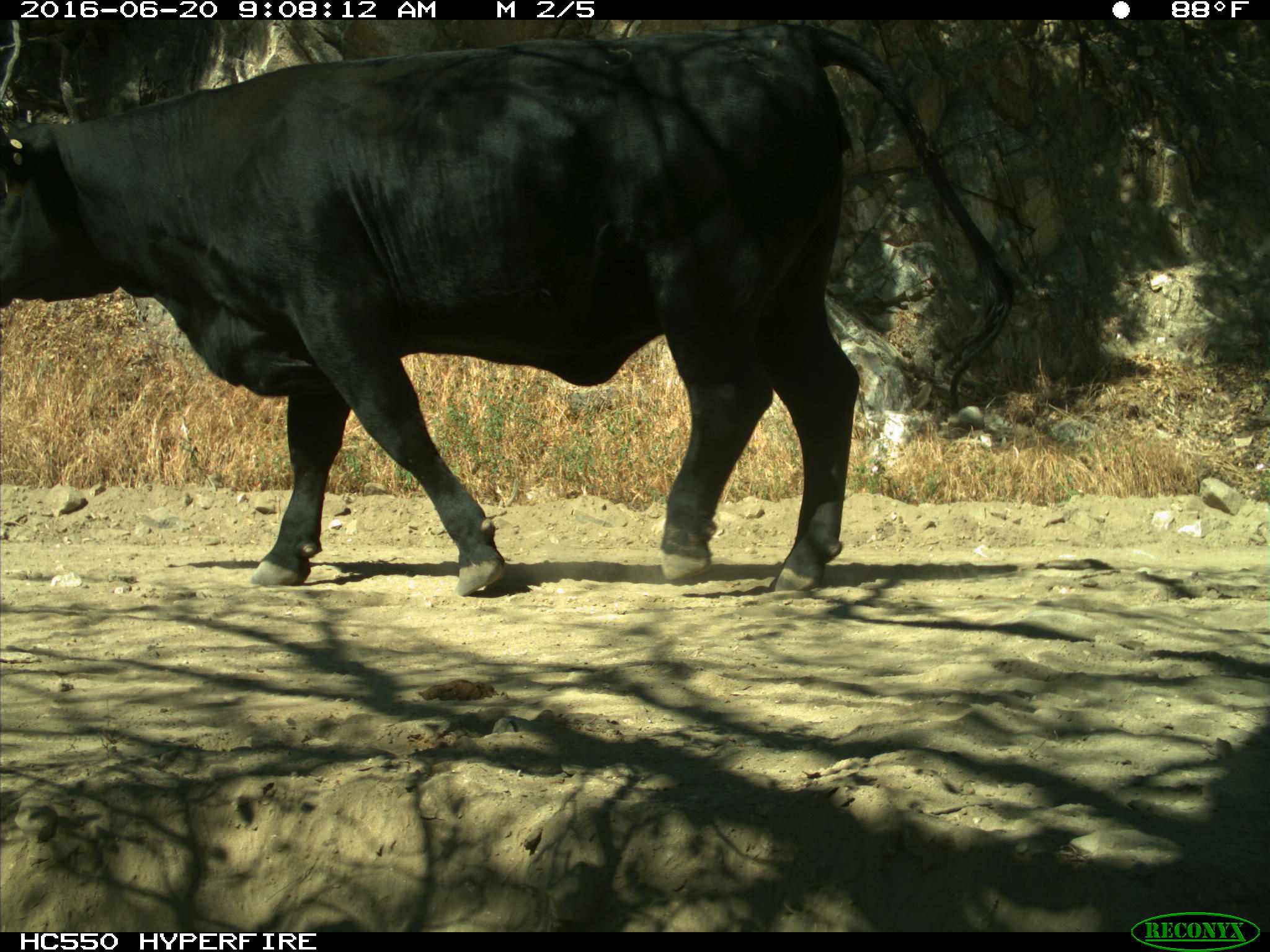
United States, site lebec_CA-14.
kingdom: Animalia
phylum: Chordata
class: Mammalia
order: Artiodactyla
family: Bovidae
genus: Bos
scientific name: Bos taurus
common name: domestic cow